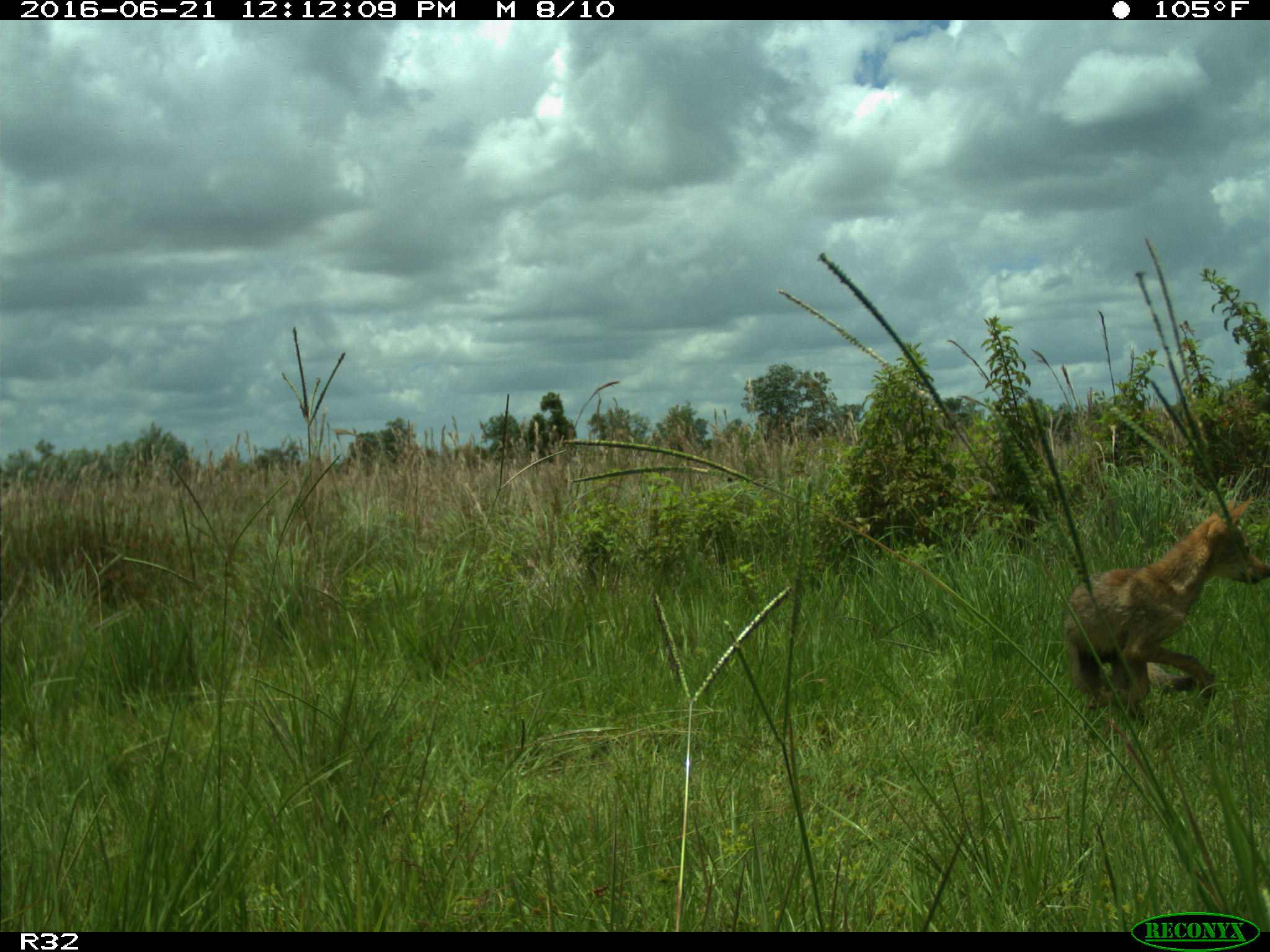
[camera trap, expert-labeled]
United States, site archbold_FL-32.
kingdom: Animalia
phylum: Chordata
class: Mammalia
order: Carnivora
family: Canidae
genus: Canis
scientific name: Canis latrans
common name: coyote